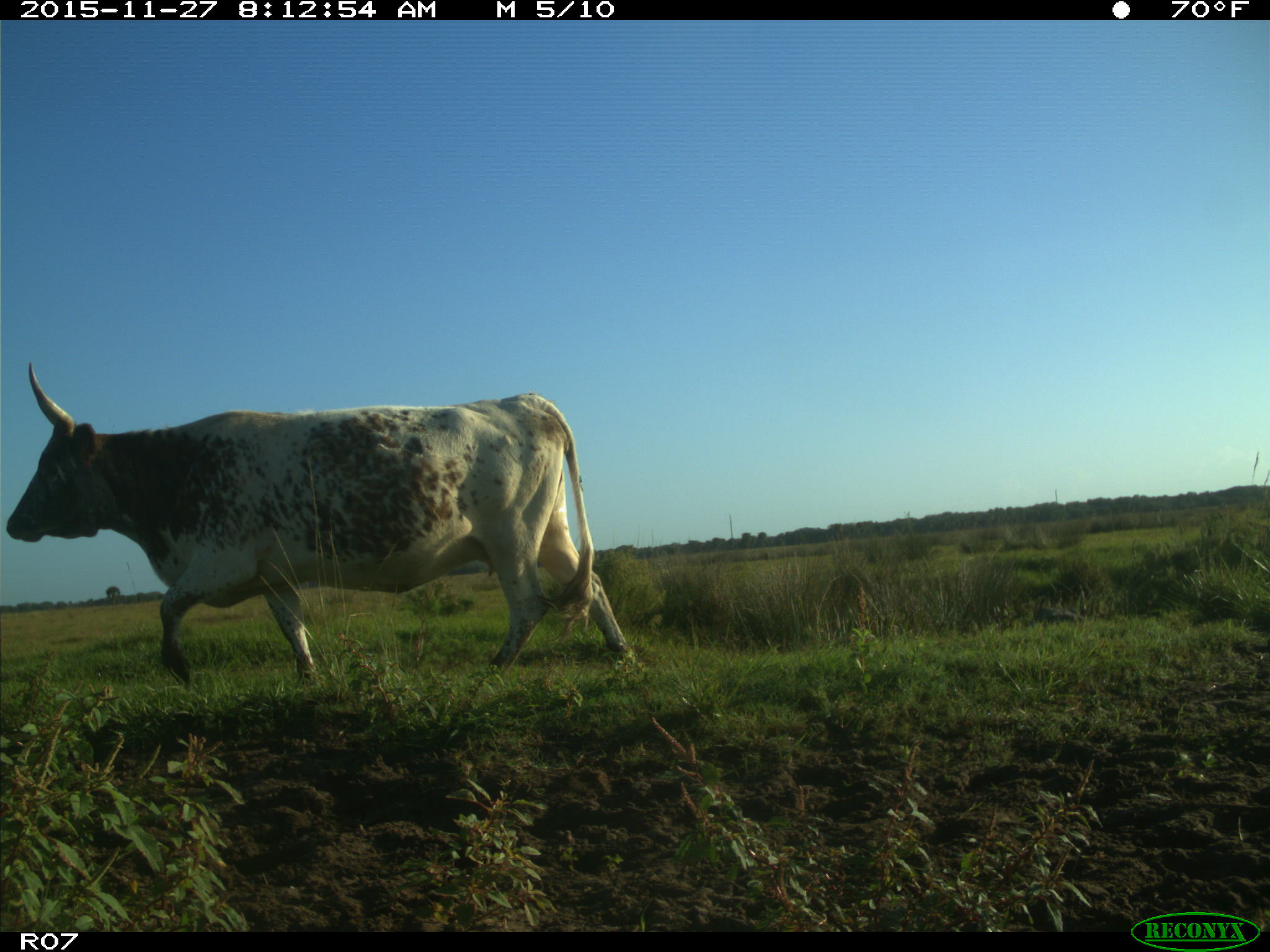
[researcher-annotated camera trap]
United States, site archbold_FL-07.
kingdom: Animalia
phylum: Chordata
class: Mammalia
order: Artiodactyla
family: Bovidae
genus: Bos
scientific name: Bos taurus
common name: domestic cow